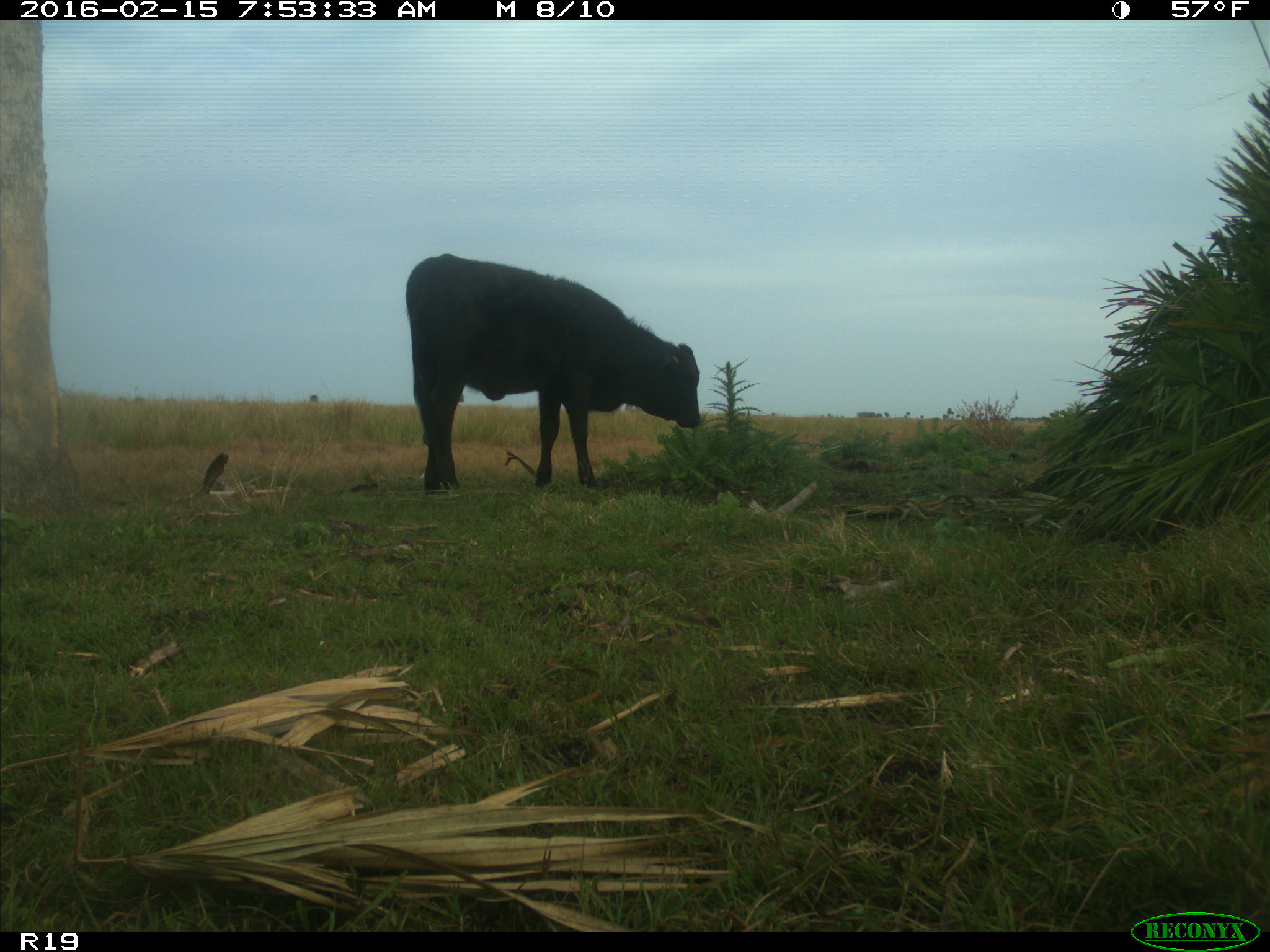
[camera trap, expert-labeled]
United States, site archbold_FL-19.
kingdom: Animalia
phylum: Chordata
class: Mammalia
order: Artiodactyla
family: Bovidae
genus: Bos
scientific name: Bos taurus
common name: domestic cow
Bos taurus (domestic cow).